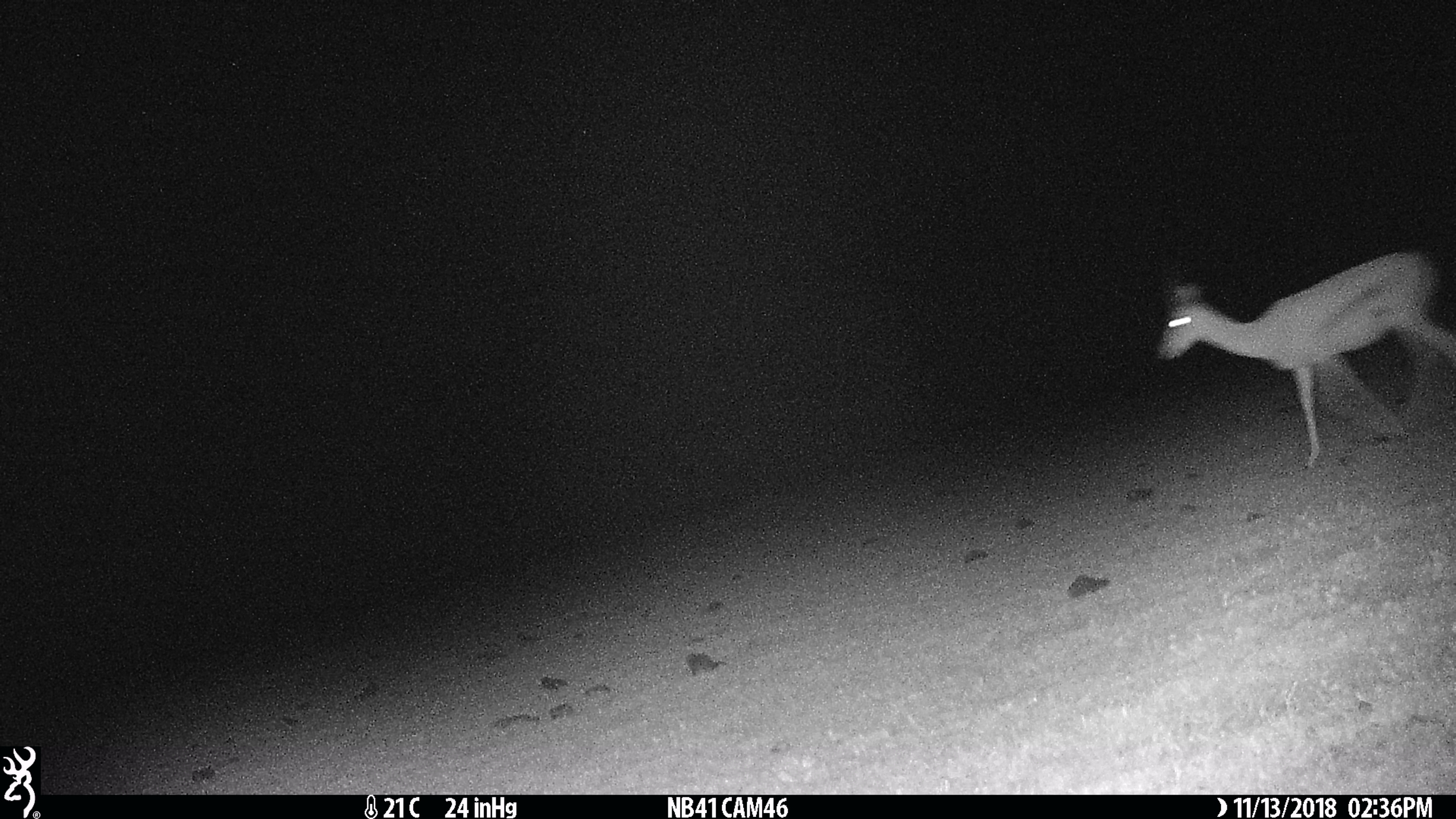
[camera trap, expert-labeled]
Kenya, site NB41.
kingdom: Animalia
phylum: Chordata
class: Mammalia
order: Artiodactyla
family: Bovidae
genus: Nanger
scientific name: Nanger granti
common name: grant's gazelle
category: gazelle grants